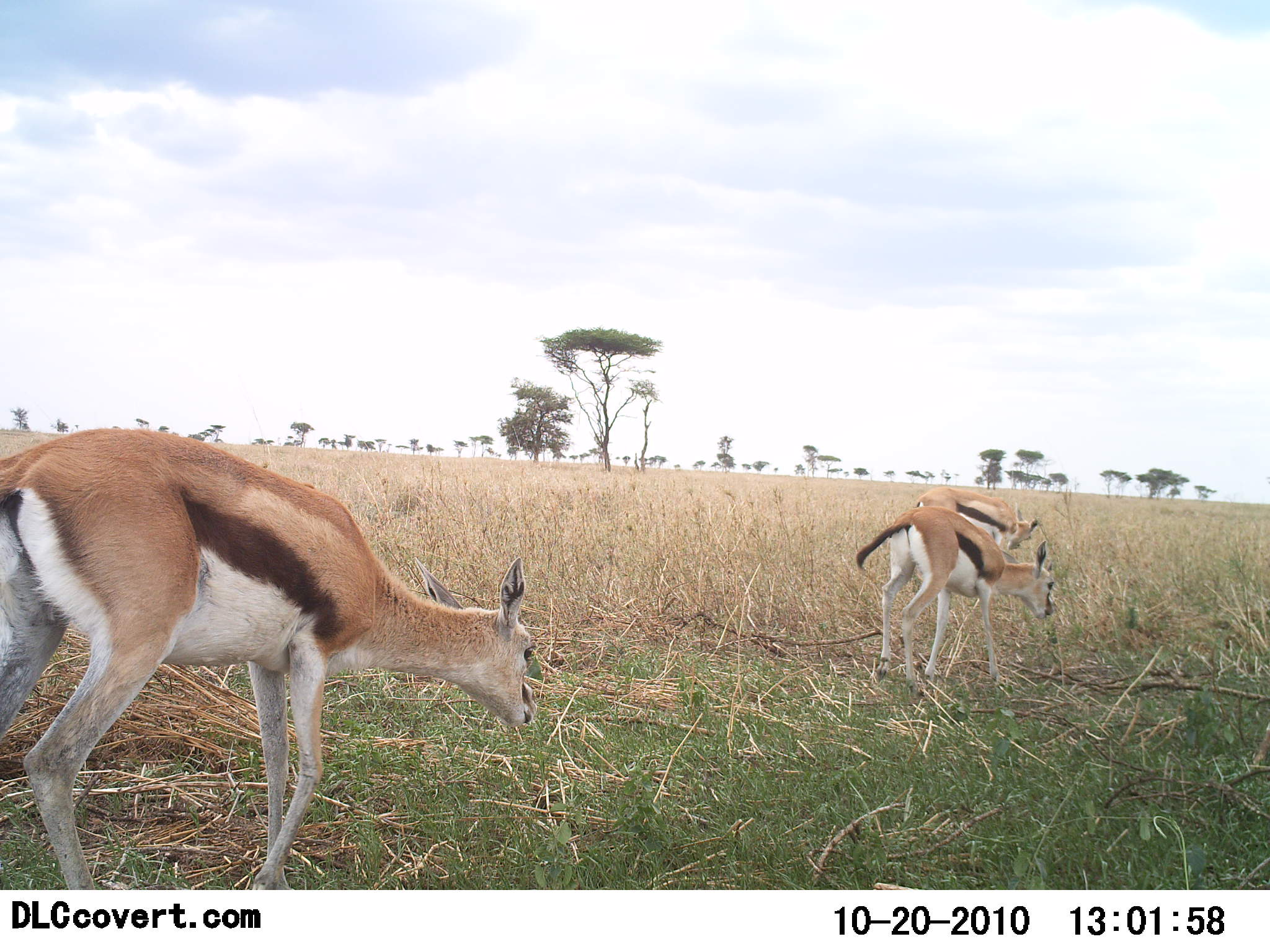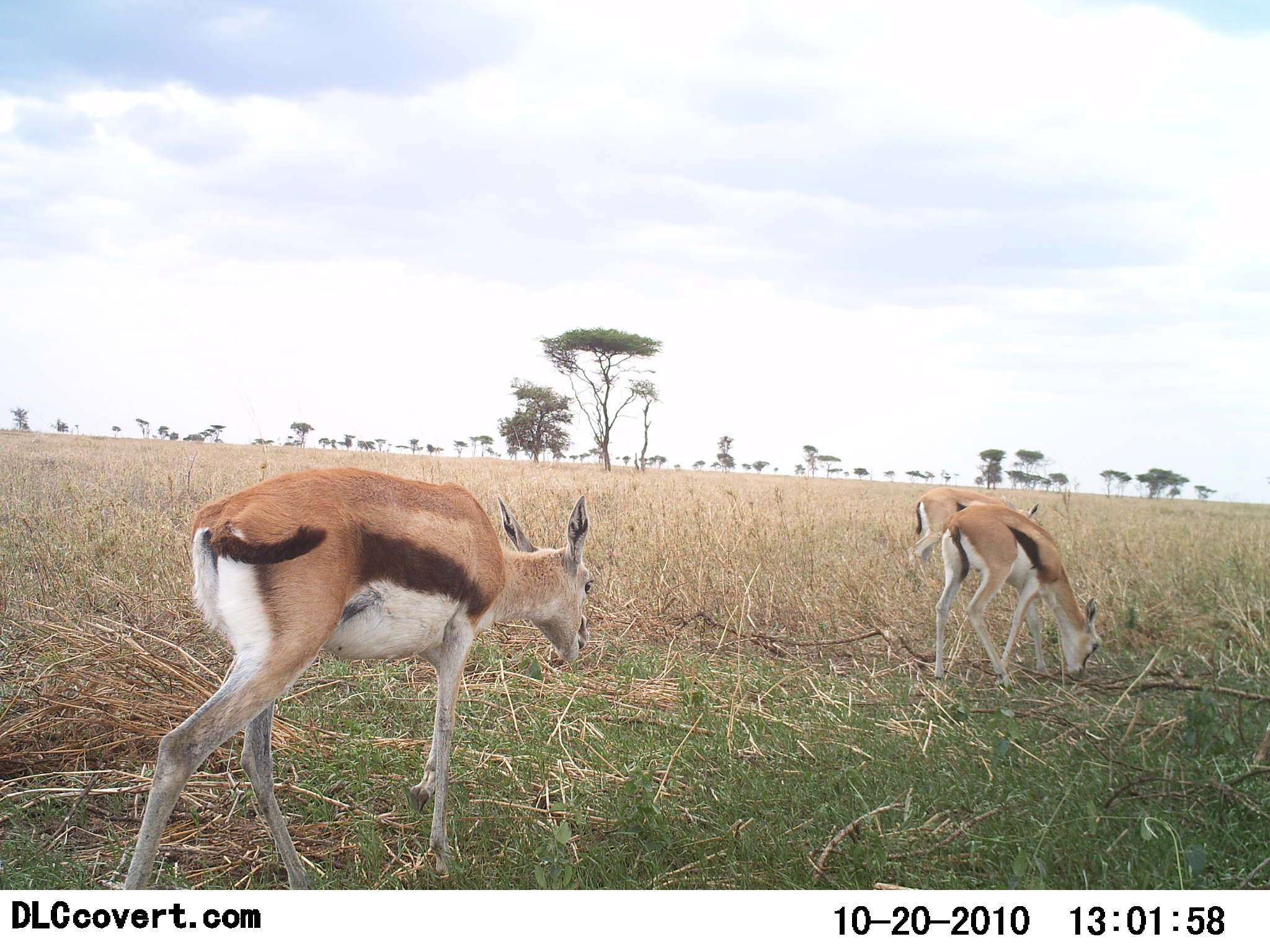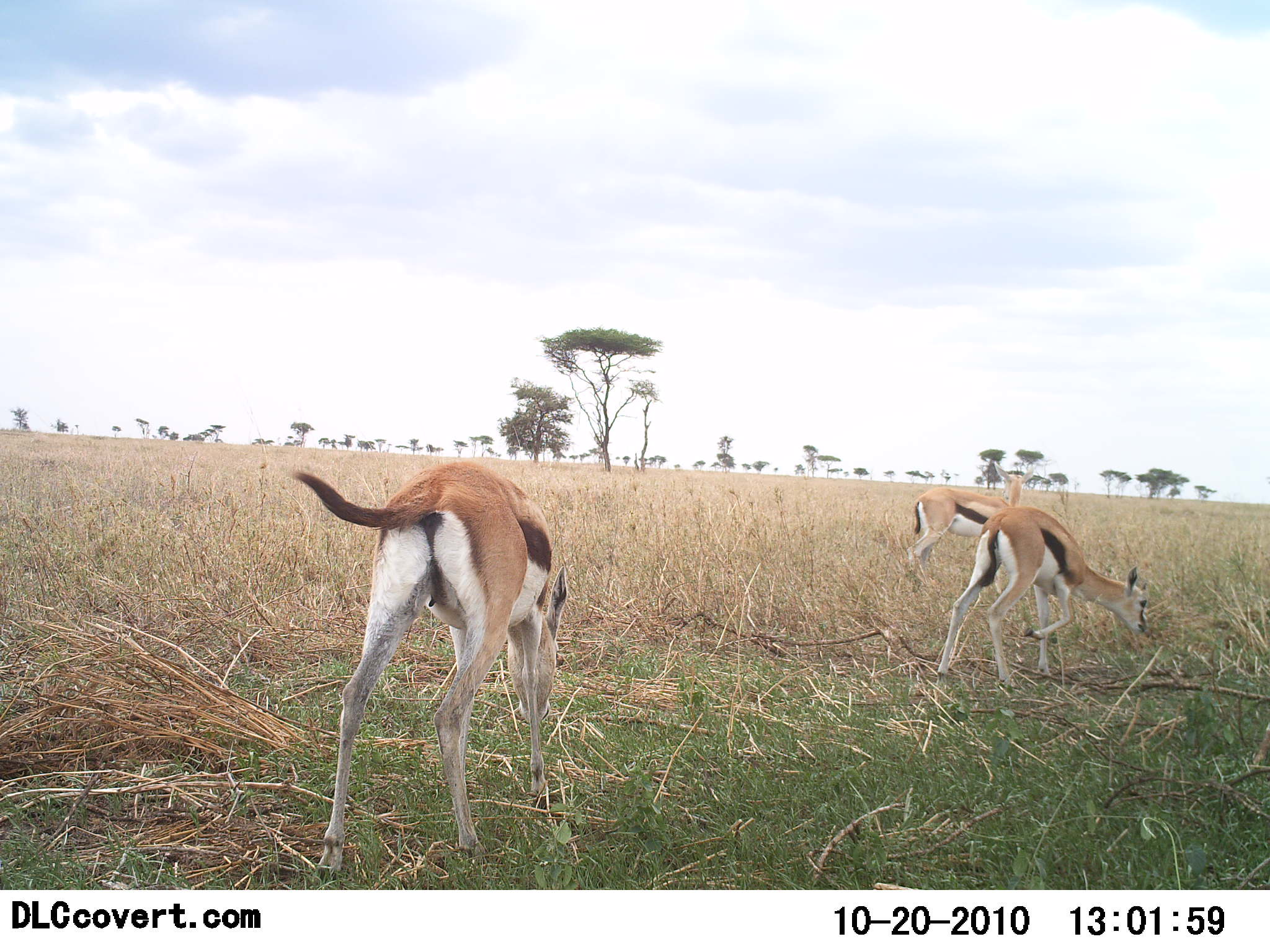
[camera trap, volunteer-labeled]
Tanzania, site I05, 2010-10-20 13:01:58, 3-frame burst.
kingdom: Animalia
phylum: Chordata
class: Mammalia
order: Artiodactyla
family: Bovidae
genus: Eudorcas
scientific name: Eudorcas thomsonii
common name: thomson's gazelle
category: gazellethomsons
Gazellethomsons (thomson's gazelle) (Eudorcas thomsonii), count 3. Behavior (volunteer vote fractions): standing 18%, resting 0%, moving 55%, interacting 0%. Young present (vote fraction): 0%. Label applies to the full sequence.